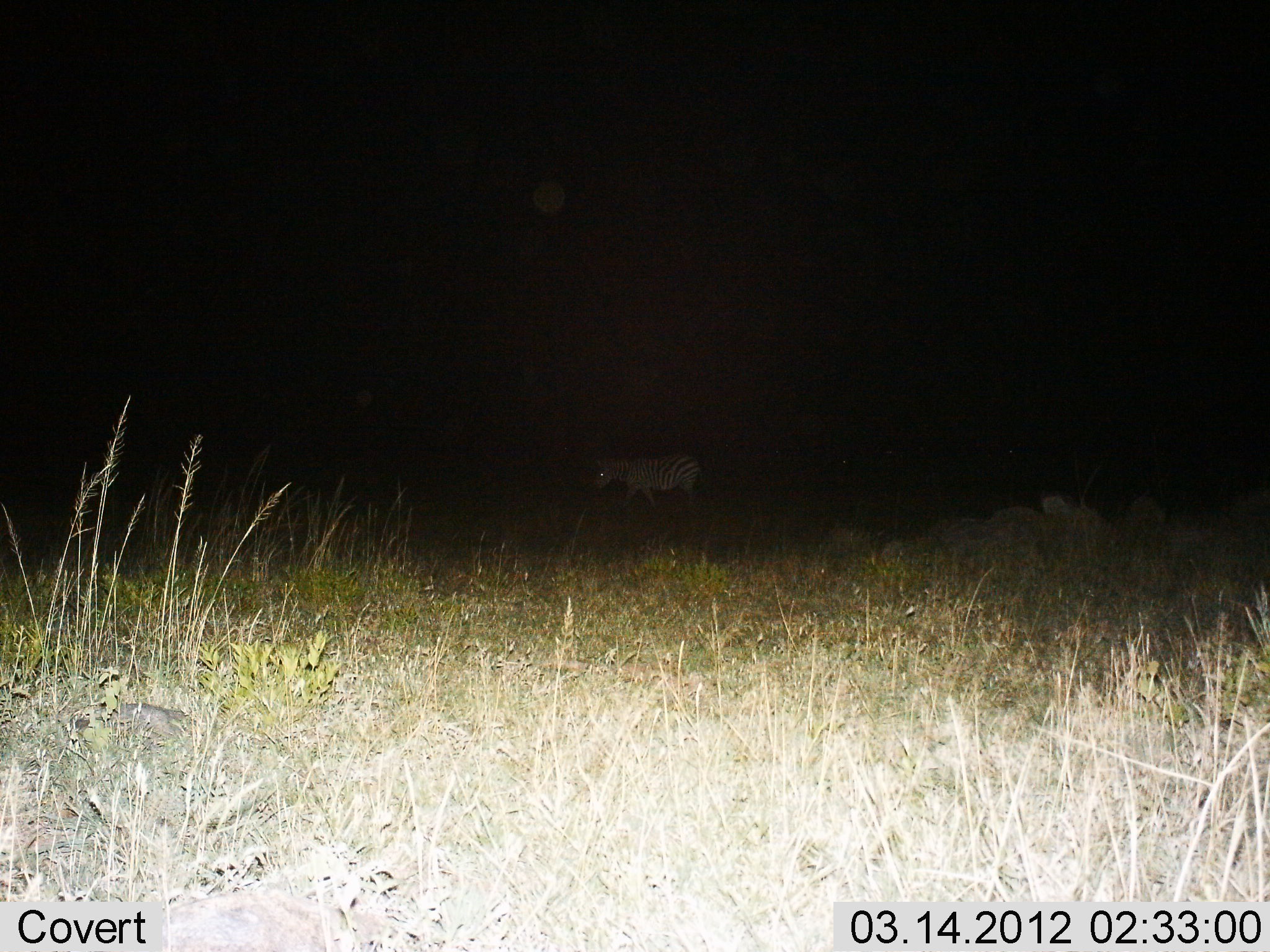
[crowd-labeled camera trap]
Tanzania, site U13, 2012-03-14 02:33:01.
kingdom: Animalia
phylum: Chordata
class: Mammalia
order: Perissodactyla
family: Equidae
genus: Equus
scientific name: Equus quagga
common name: plains zebra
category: zebra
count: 1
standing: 7%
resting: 0%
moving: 93%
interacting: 0%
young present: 0%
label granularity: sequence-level